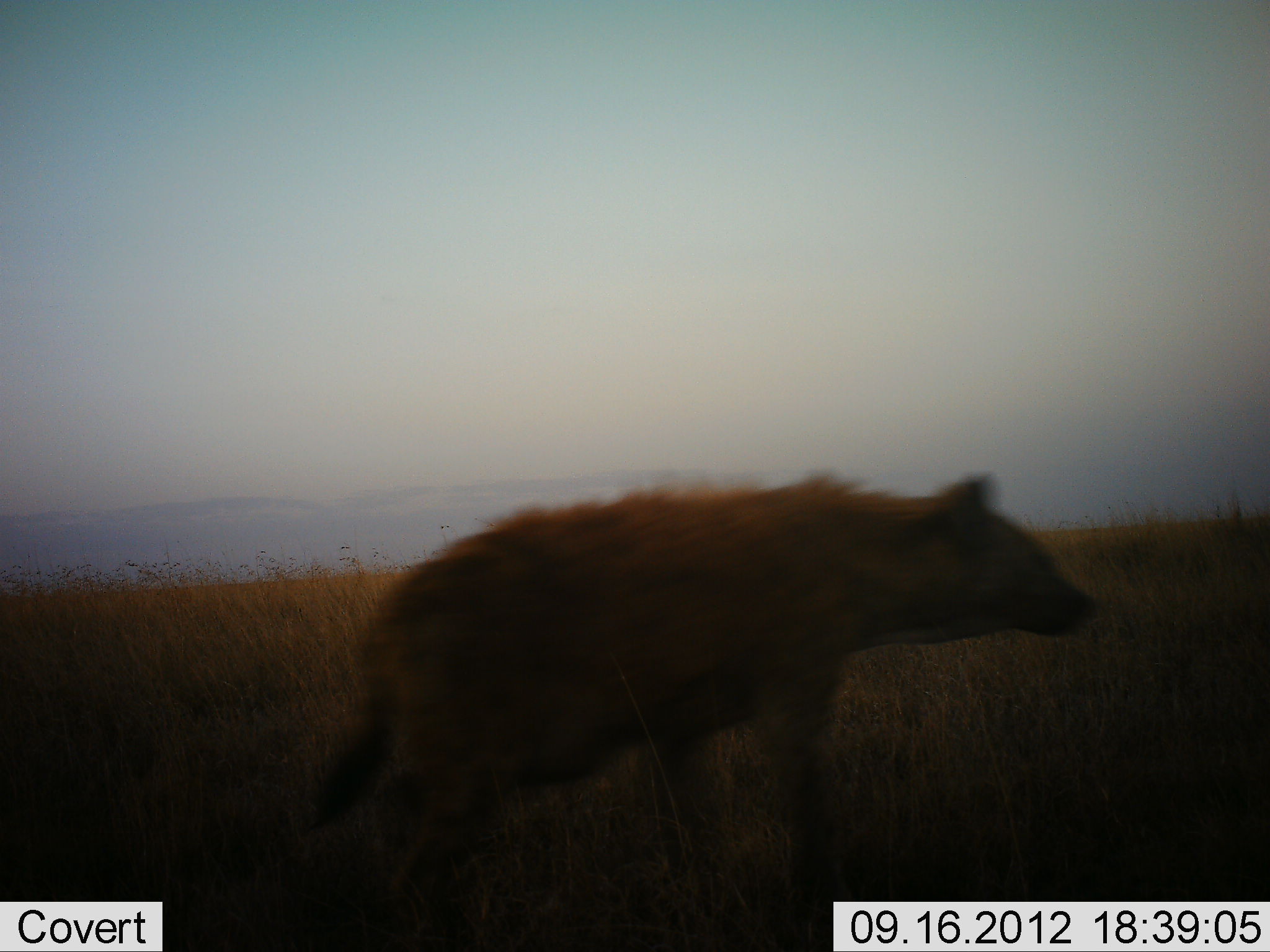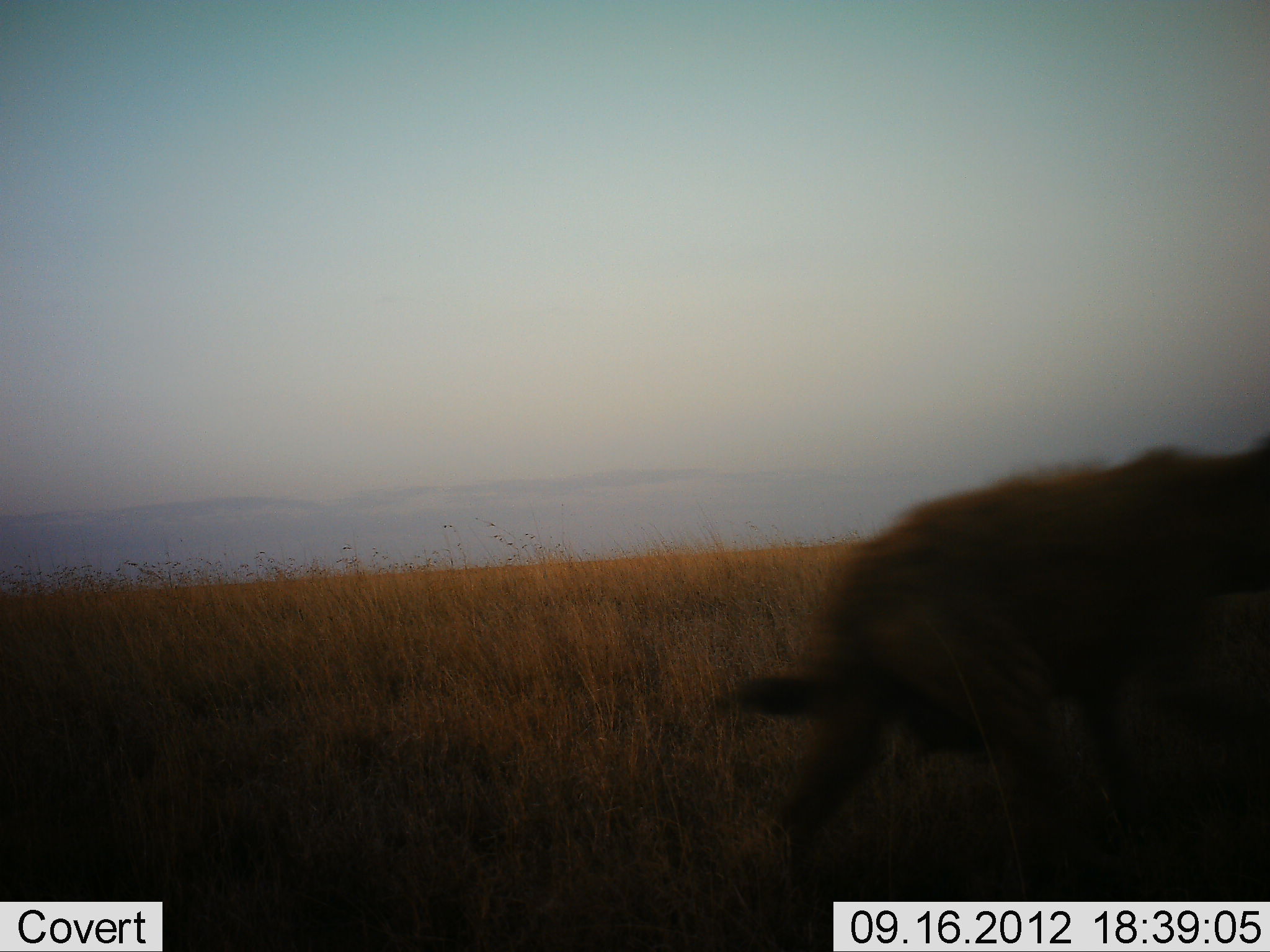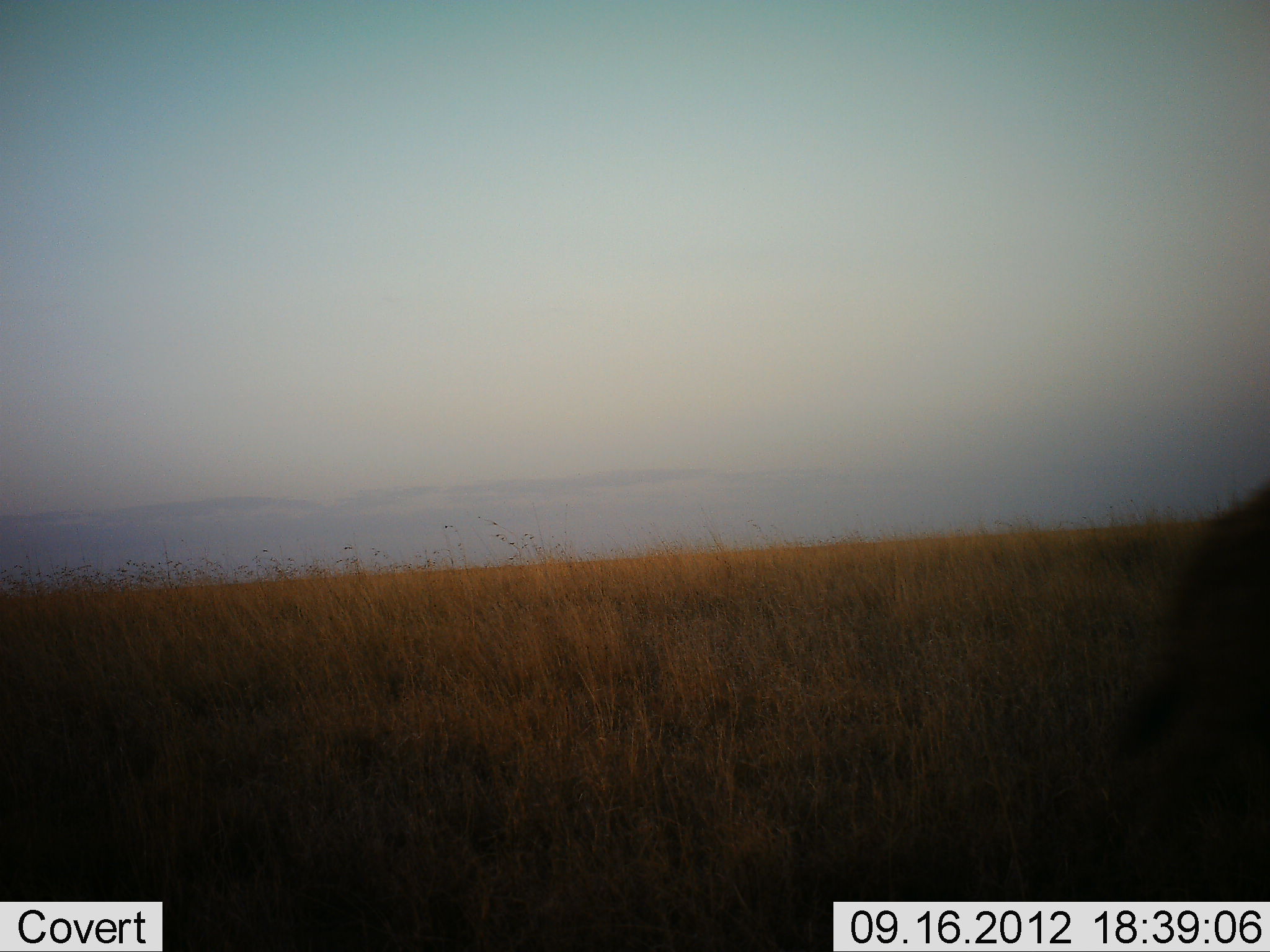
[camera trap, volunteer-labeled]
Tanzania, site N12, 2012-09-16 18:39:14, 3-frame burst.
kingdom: Animalia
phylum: Chordata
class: Mammalia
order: Carnivora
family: Hyaenidae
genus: Crocuta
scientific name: Crocuta crocuta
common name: spotted hyena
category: hyenaspotted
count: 1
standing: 0%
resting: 0%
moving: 100%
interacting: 0%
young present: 0%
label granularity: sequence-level